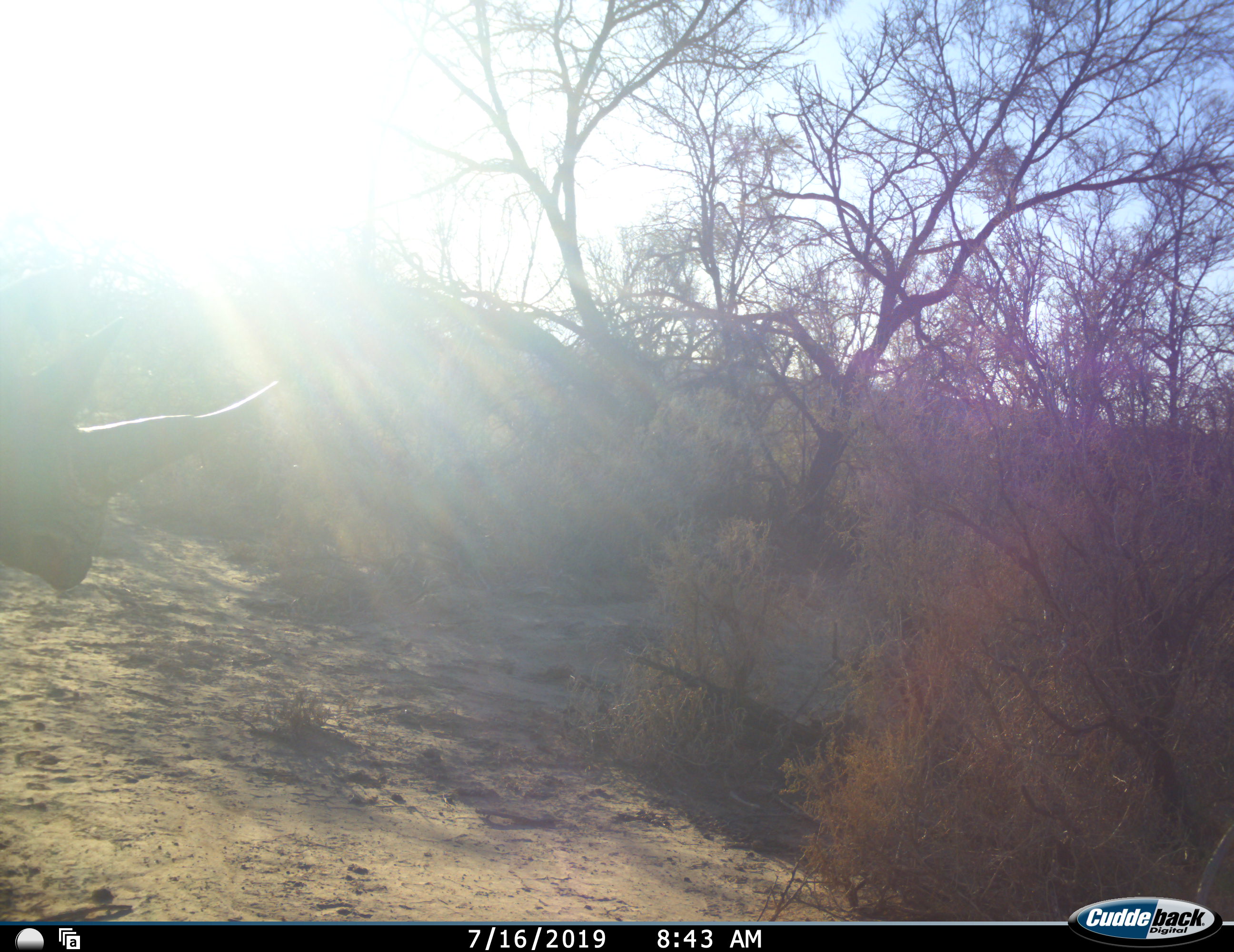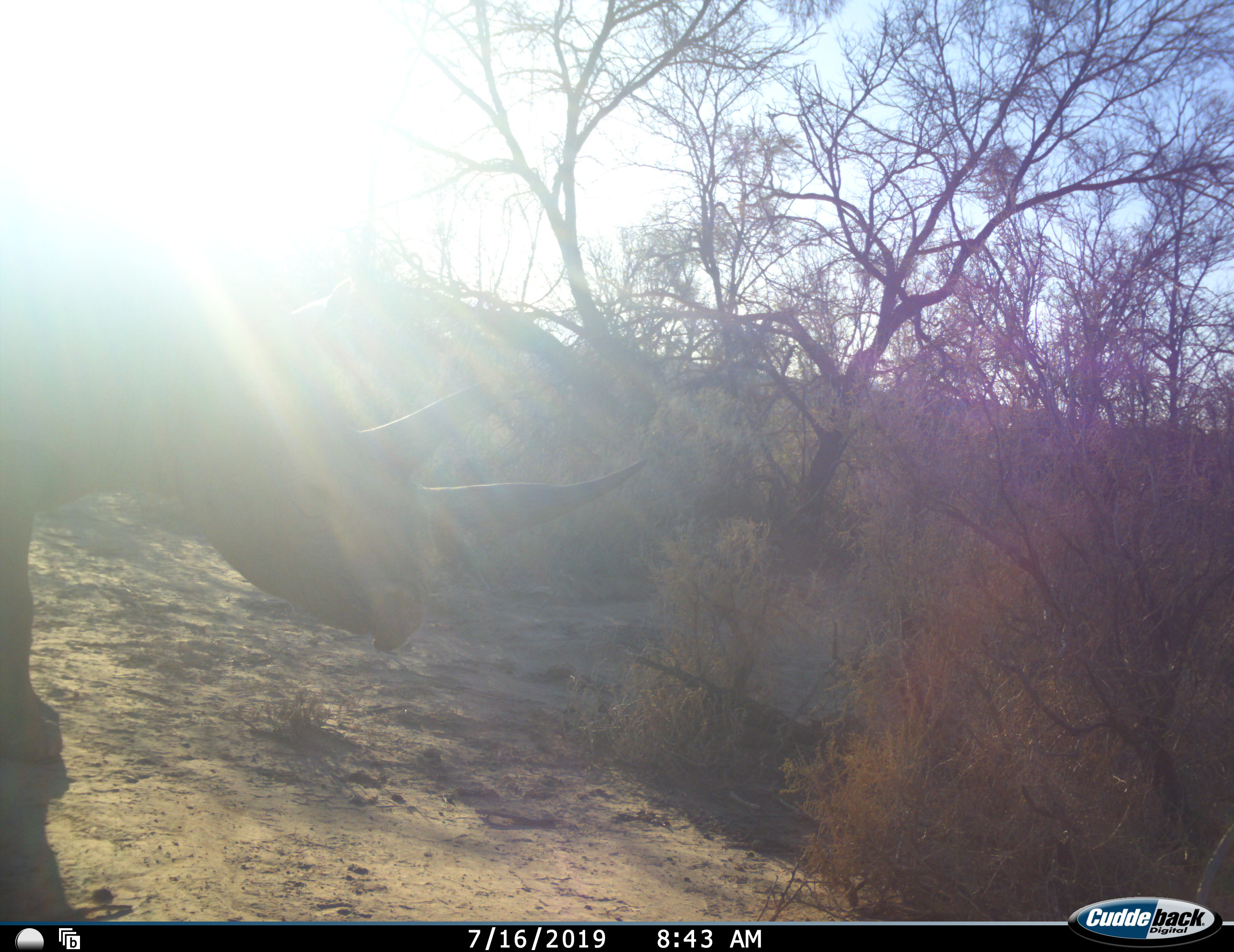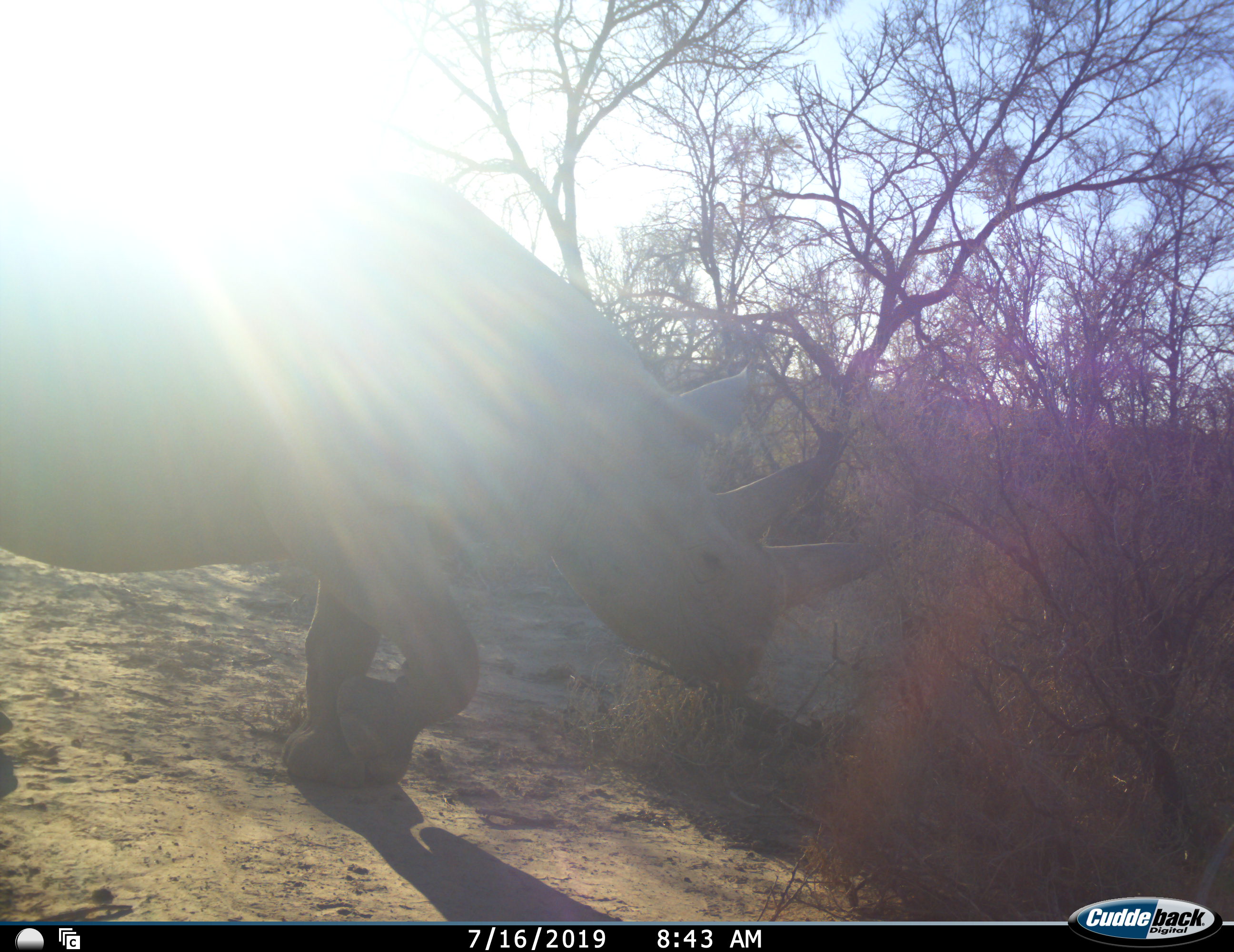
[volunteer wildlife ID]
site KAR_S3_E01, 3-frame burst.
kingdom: Animalia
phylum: Chordata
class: Mammalia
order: Perissodactyla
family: Rhinocerotidae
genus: Diceros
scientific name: Diceros bicornis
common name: black rhinoceros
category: rhinocerosblack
Rhinocerosblack (black rhinoceros) (Diceros bicornis), count 1. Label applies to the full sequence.